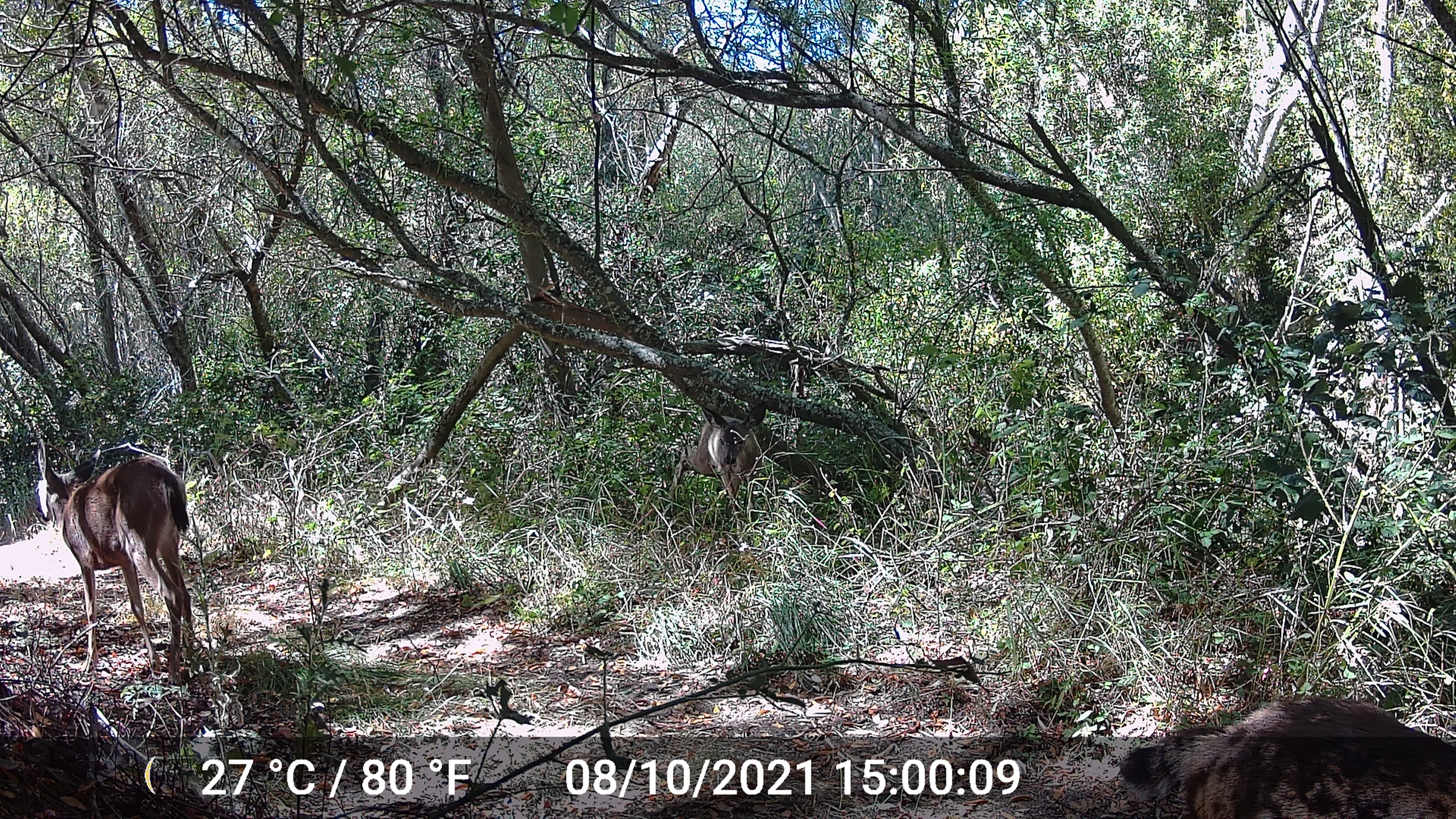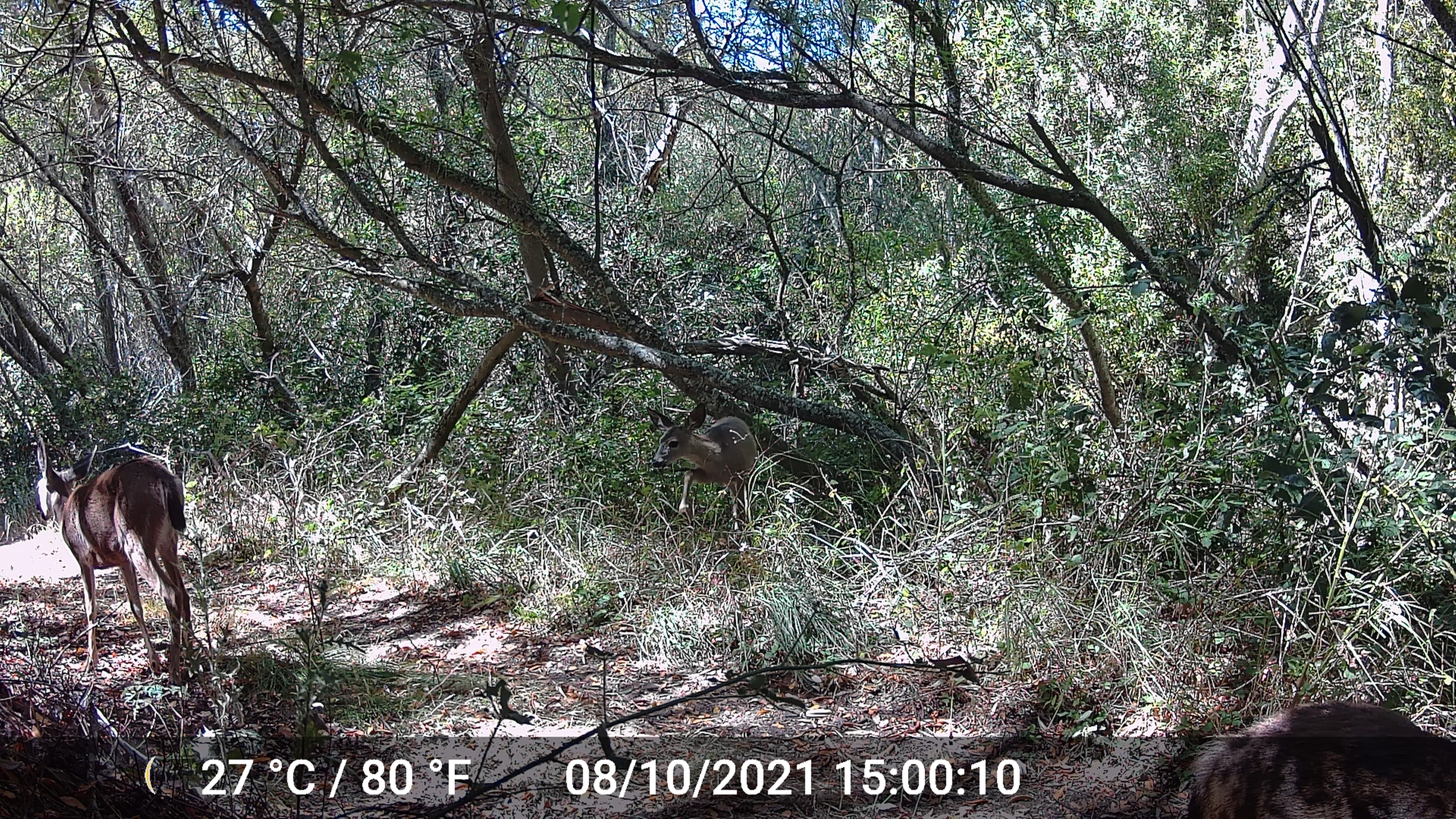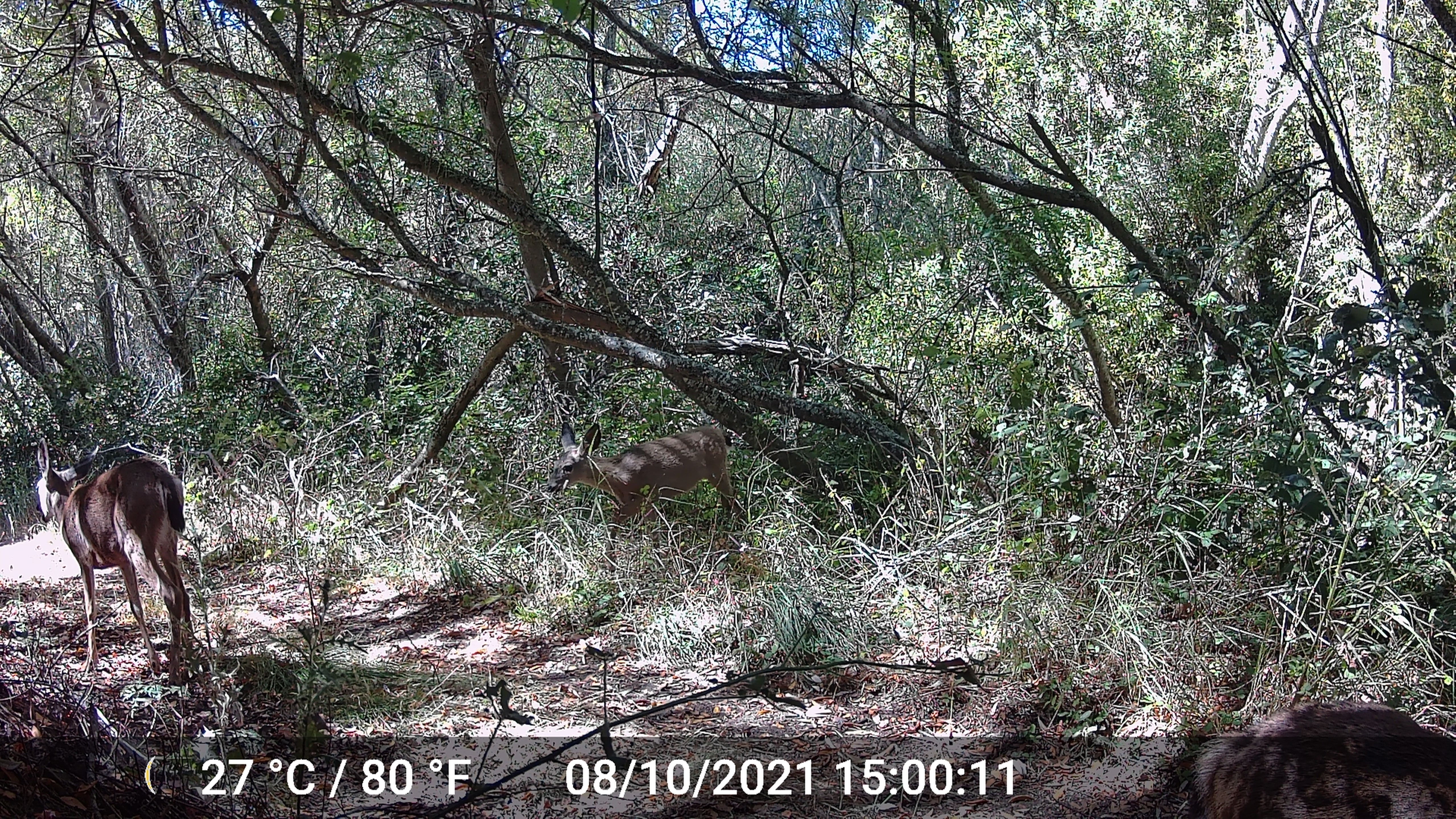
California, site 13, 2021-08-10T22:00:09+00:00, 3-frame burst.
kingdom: Animalia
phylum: Chordata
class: Mammalia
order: Artiodactyla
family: Cervidae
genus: Odocoileus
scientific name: Odocoileus hemionus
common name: mule deer